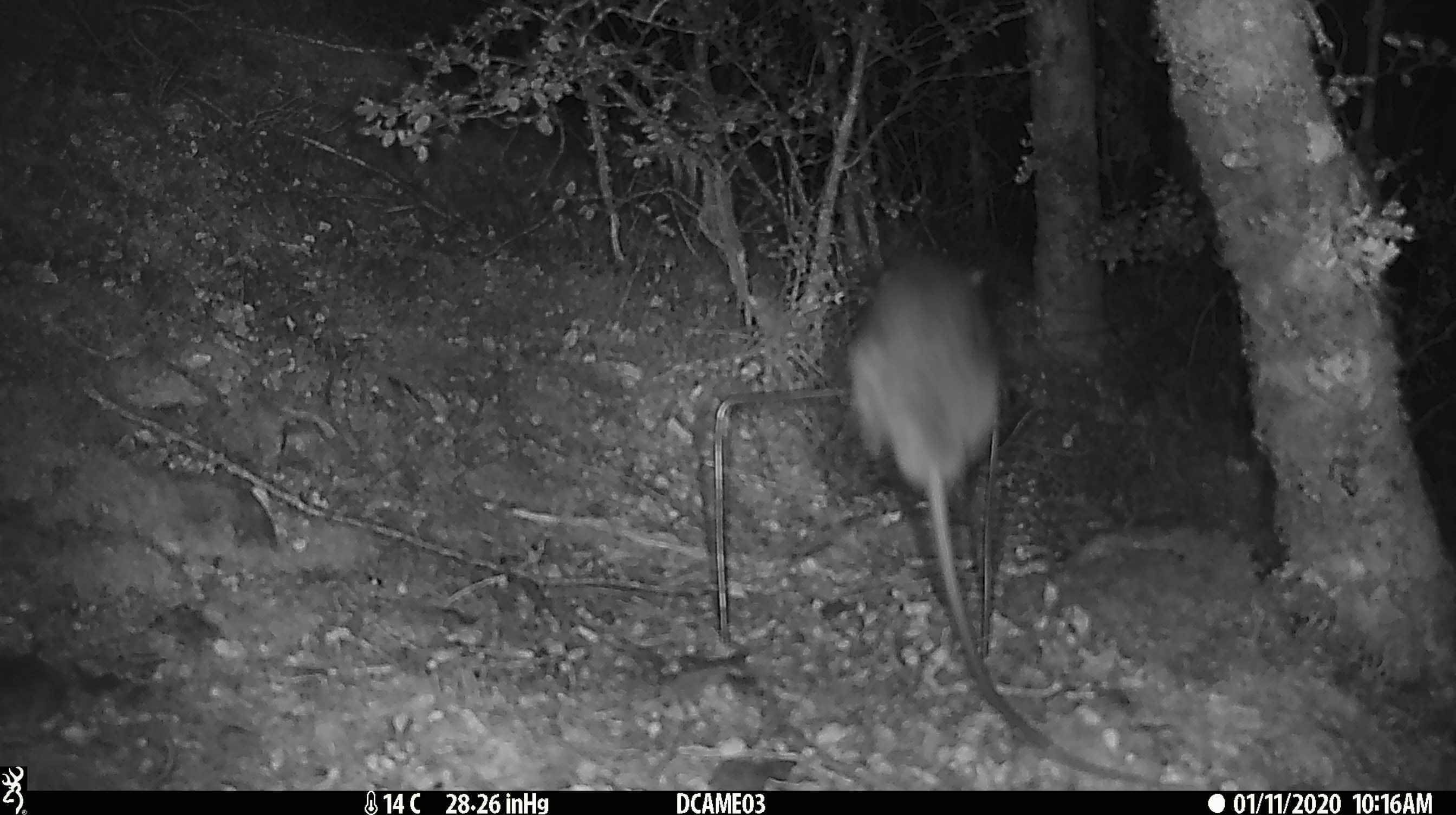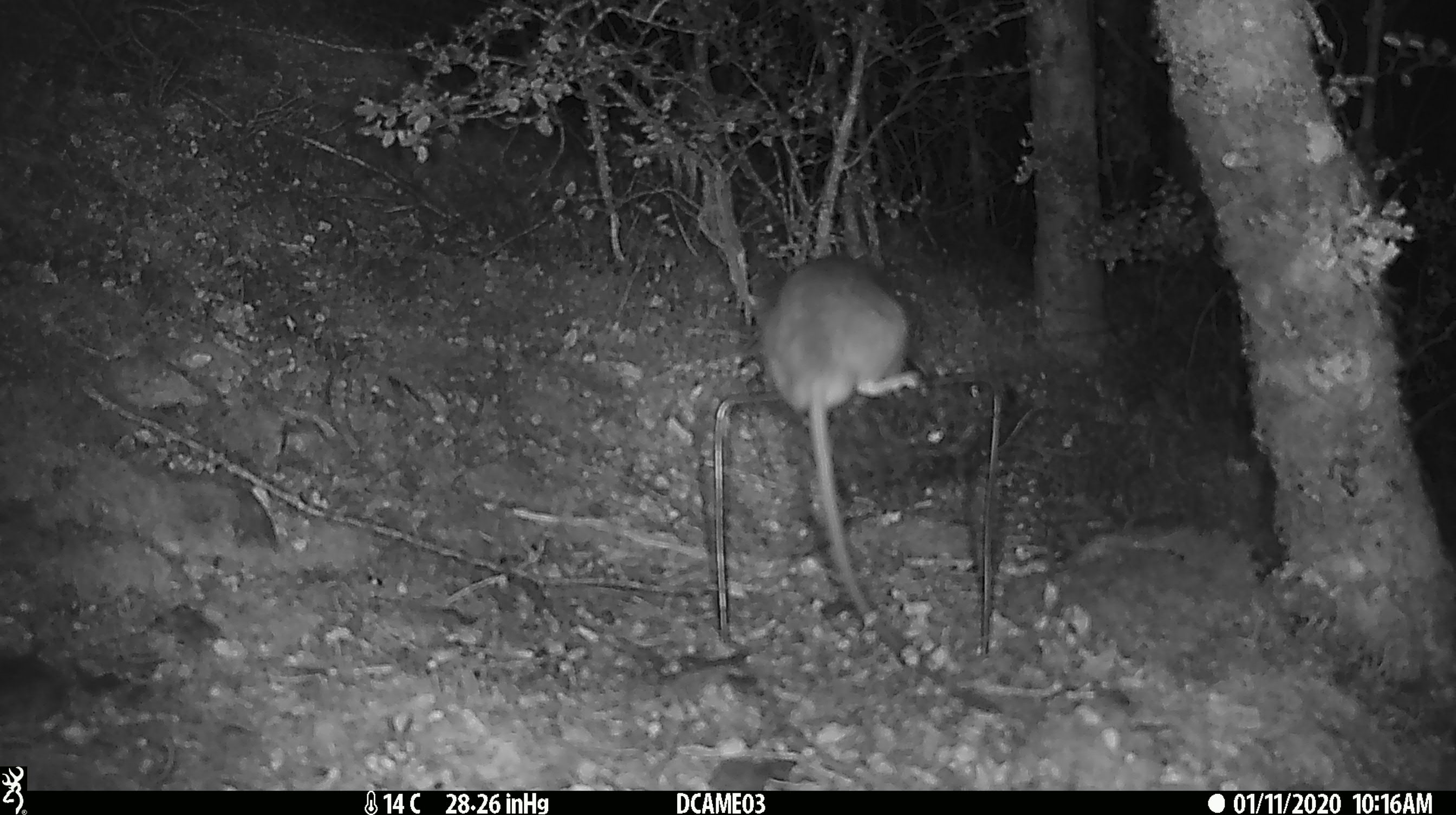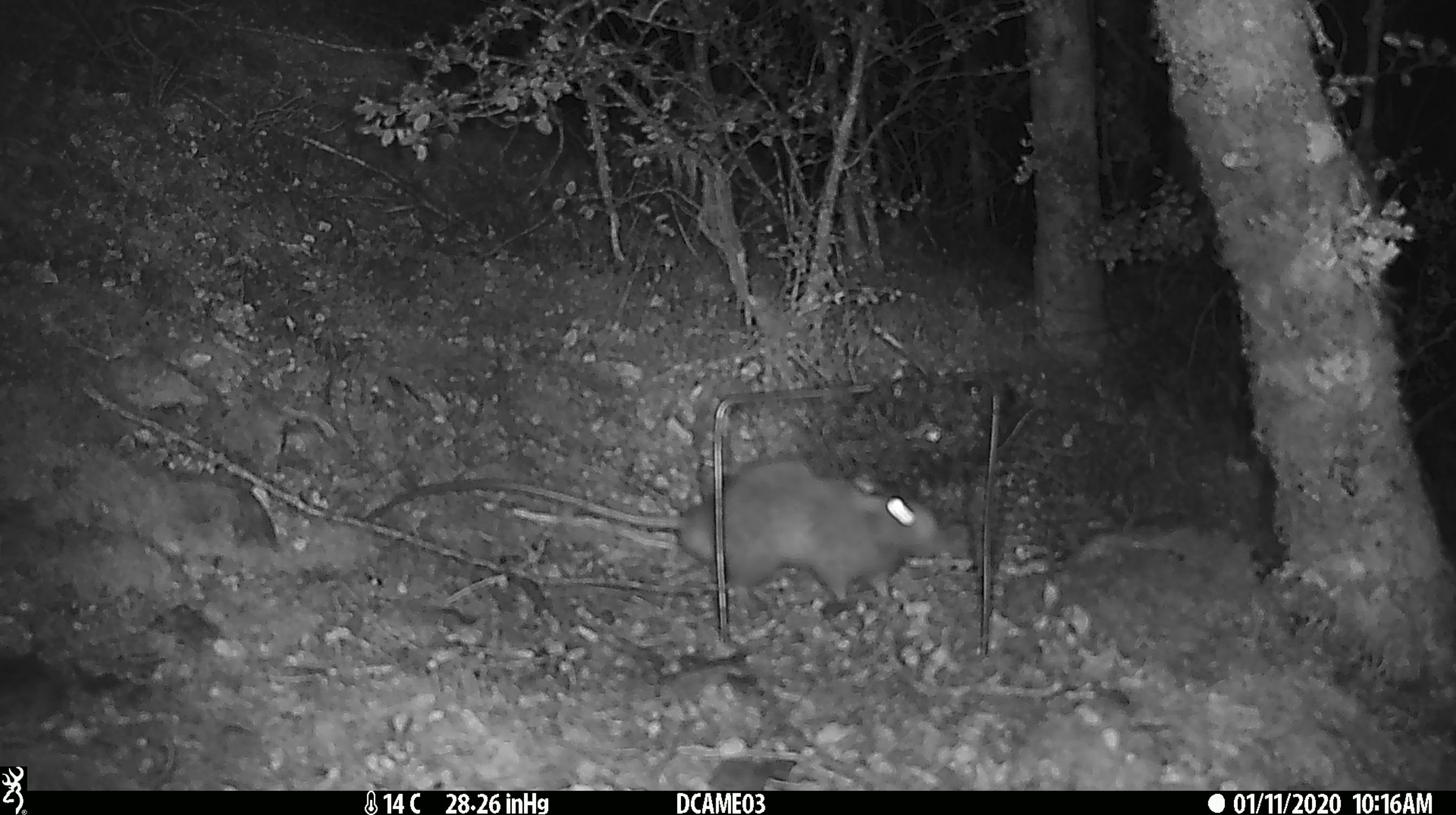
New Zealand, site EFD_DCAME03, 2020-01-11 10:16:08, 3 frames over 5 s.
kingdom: Animalia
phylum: Chordata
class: Mammalia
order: Rodentia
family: Muridae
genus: Rattus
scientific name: Rattus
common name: rat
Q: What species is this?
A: Rat (Rattus).